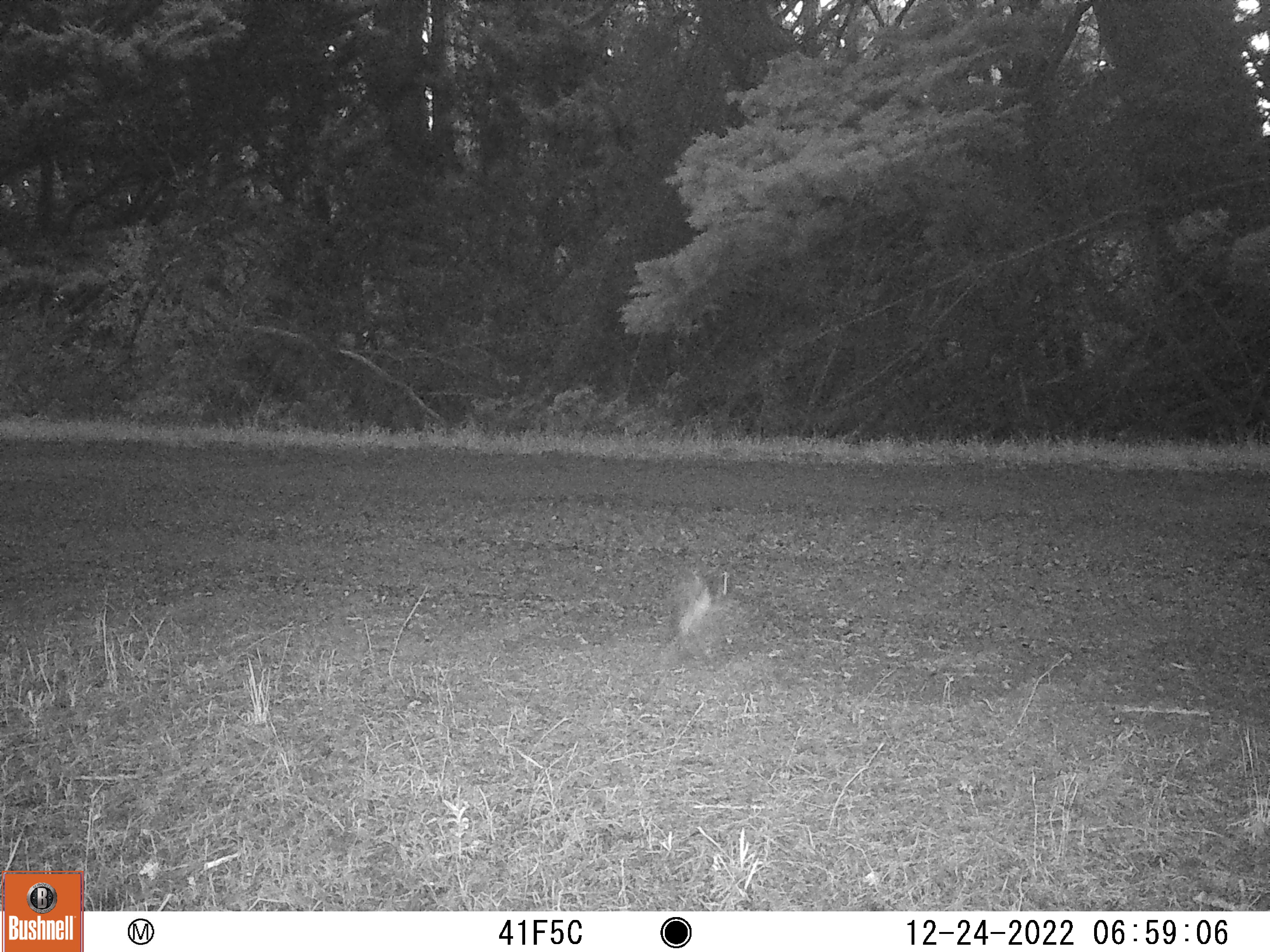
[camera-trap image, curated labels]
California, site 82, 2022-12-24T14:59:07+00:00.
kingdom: Animalia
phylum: Chordata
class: Aves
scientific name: Aves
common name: bird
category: unknown bird